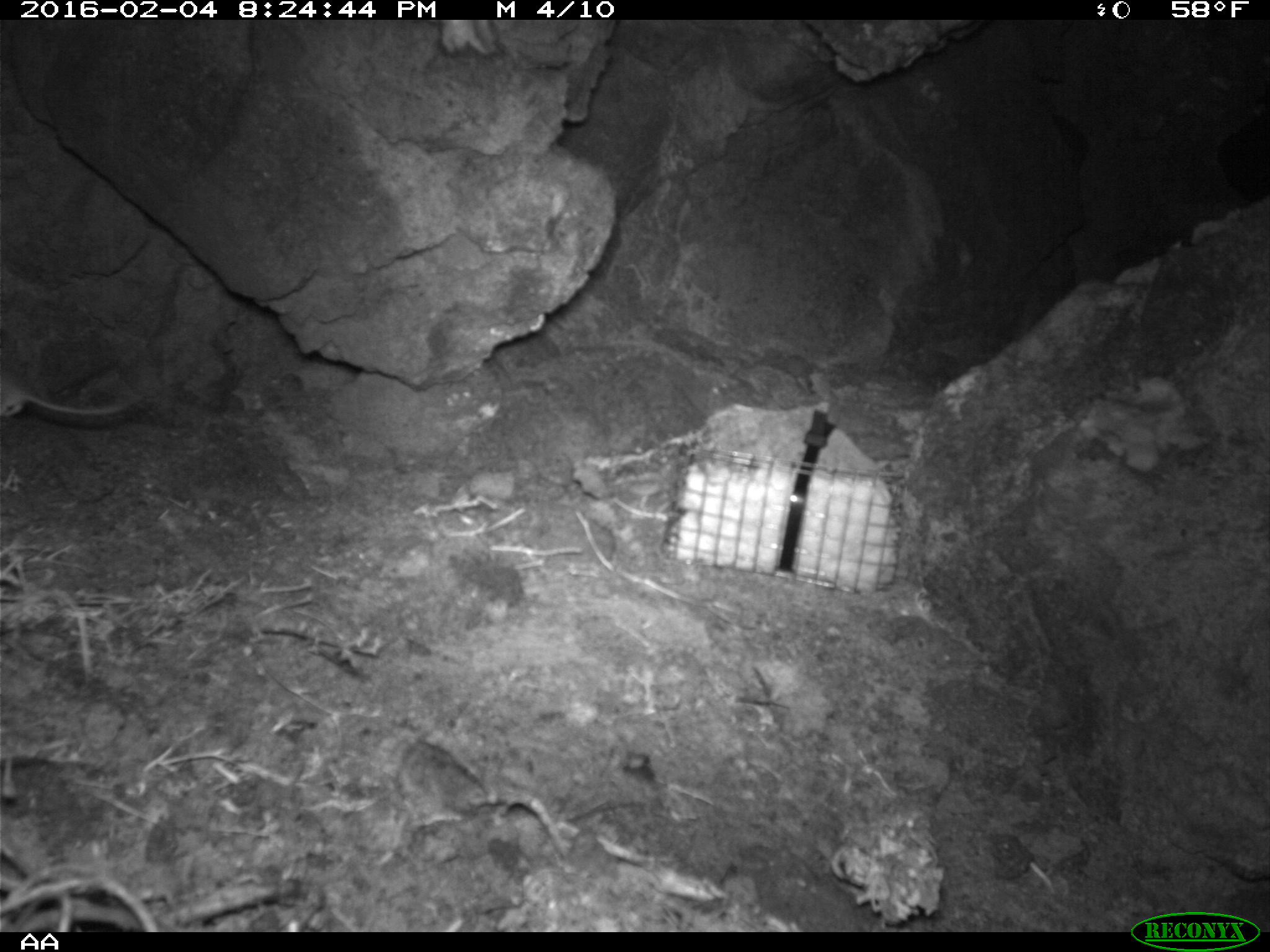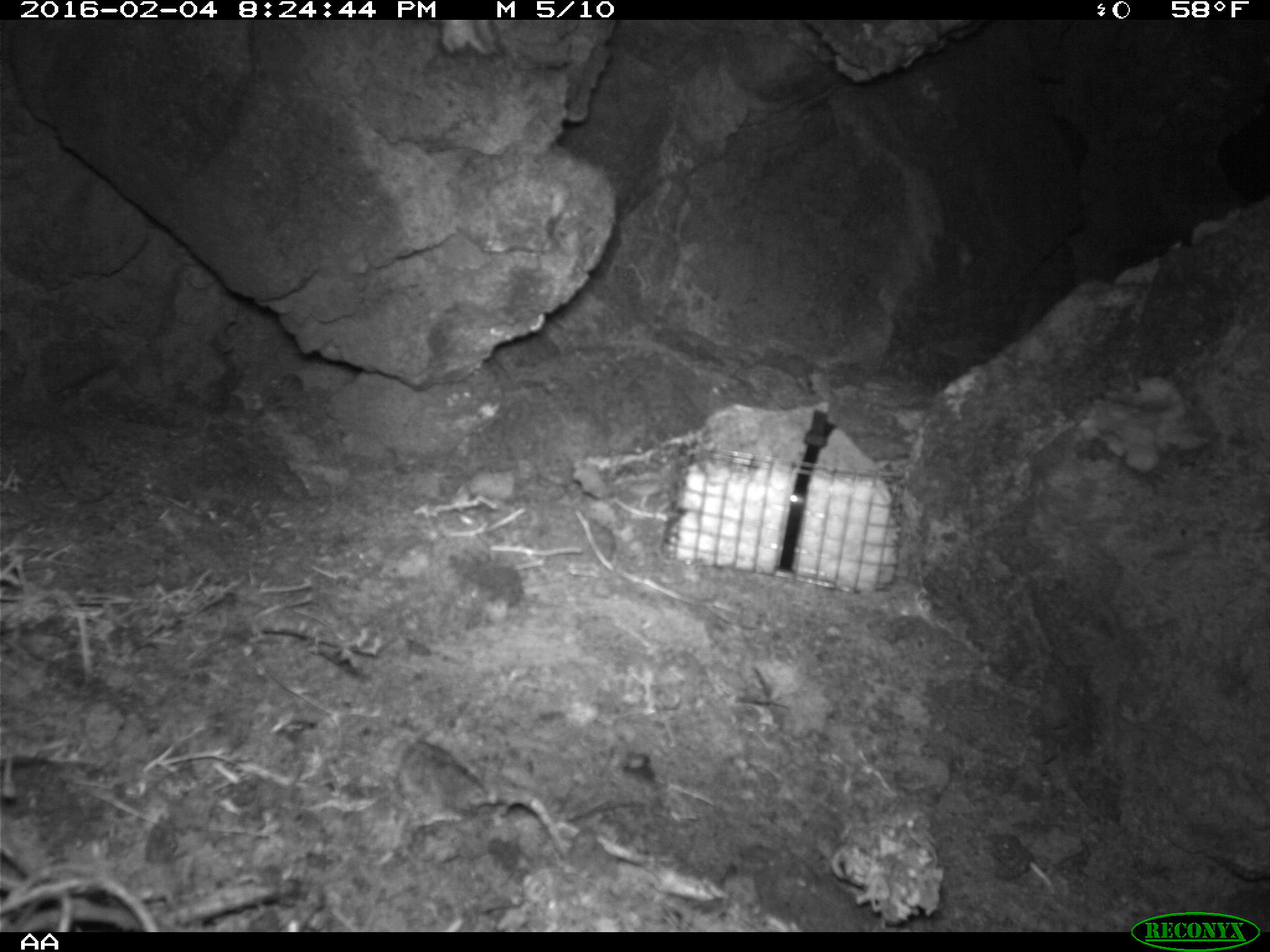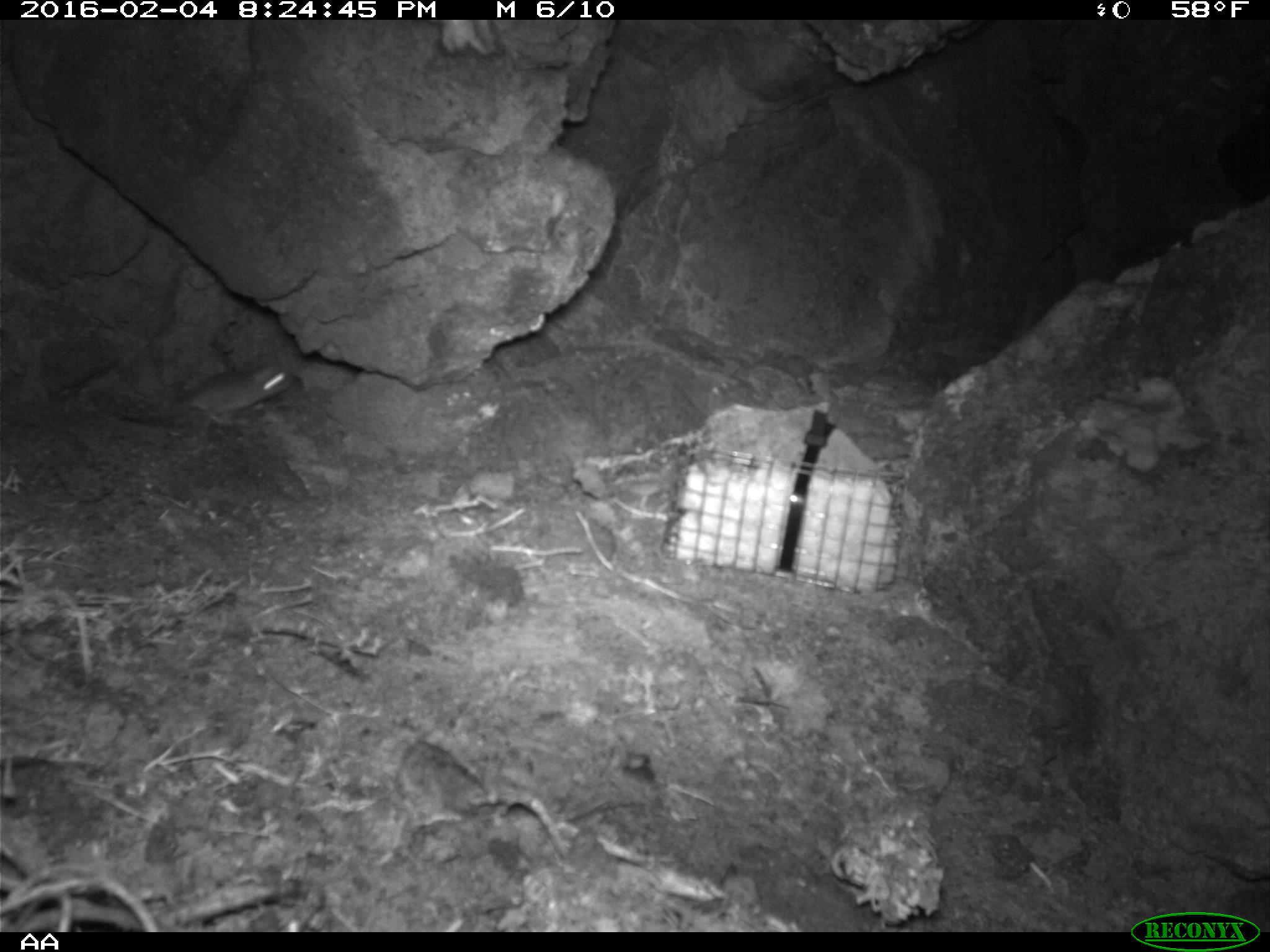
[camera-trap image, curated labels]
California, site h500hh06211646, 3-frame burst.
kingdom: Animalia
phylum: Chordata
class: Mammalia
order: Rodentia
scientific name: Rodentia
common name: rodent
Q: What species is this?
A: Rodent (Rodentia).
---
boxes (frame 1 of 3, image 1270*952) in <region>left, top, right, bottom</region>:
rodent: <region>0, 369, 144, 418</region>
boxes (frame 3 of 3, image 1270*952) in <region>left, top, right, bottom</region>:
rodent: <region>118, 355, 292, 426</region>